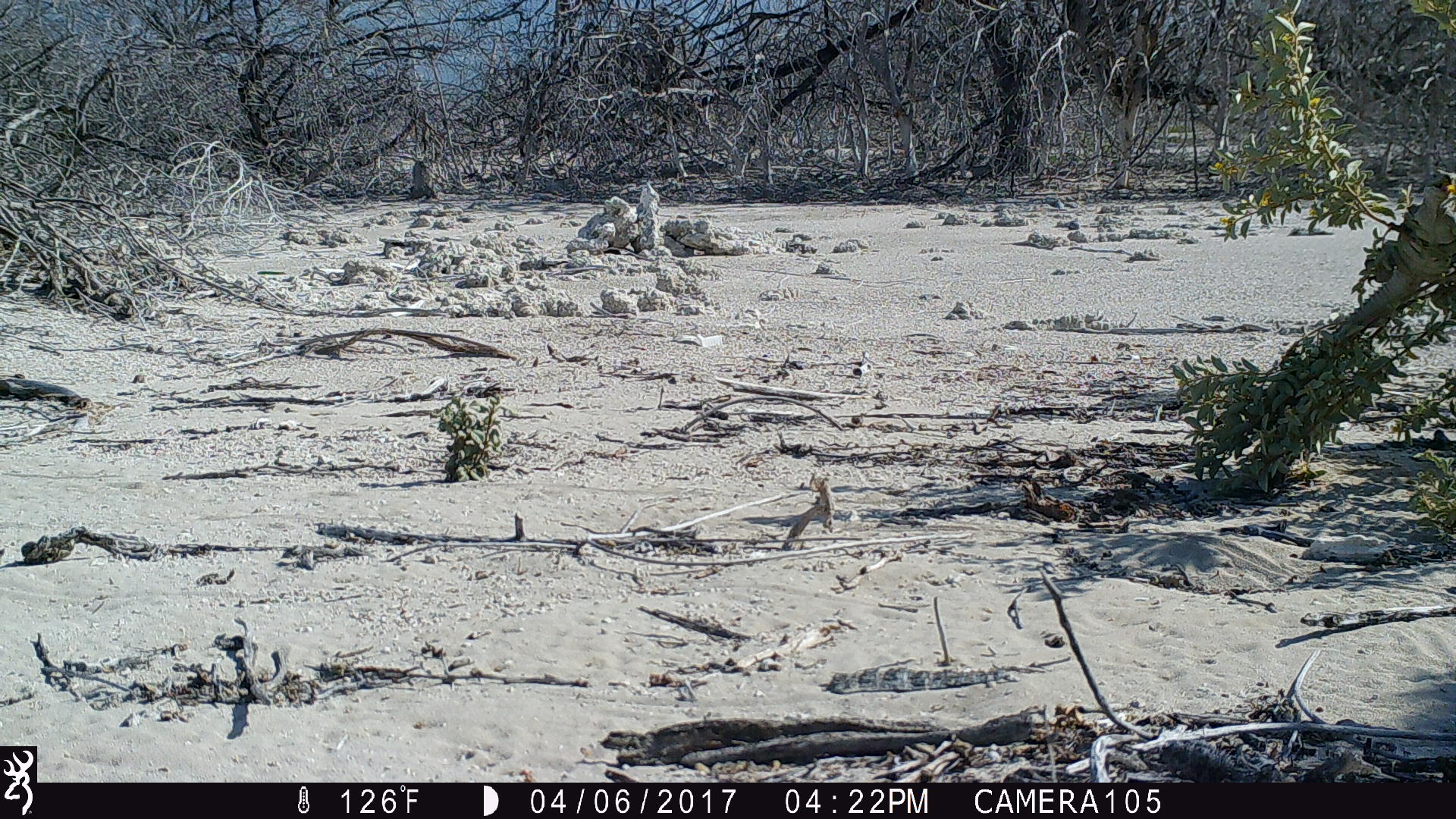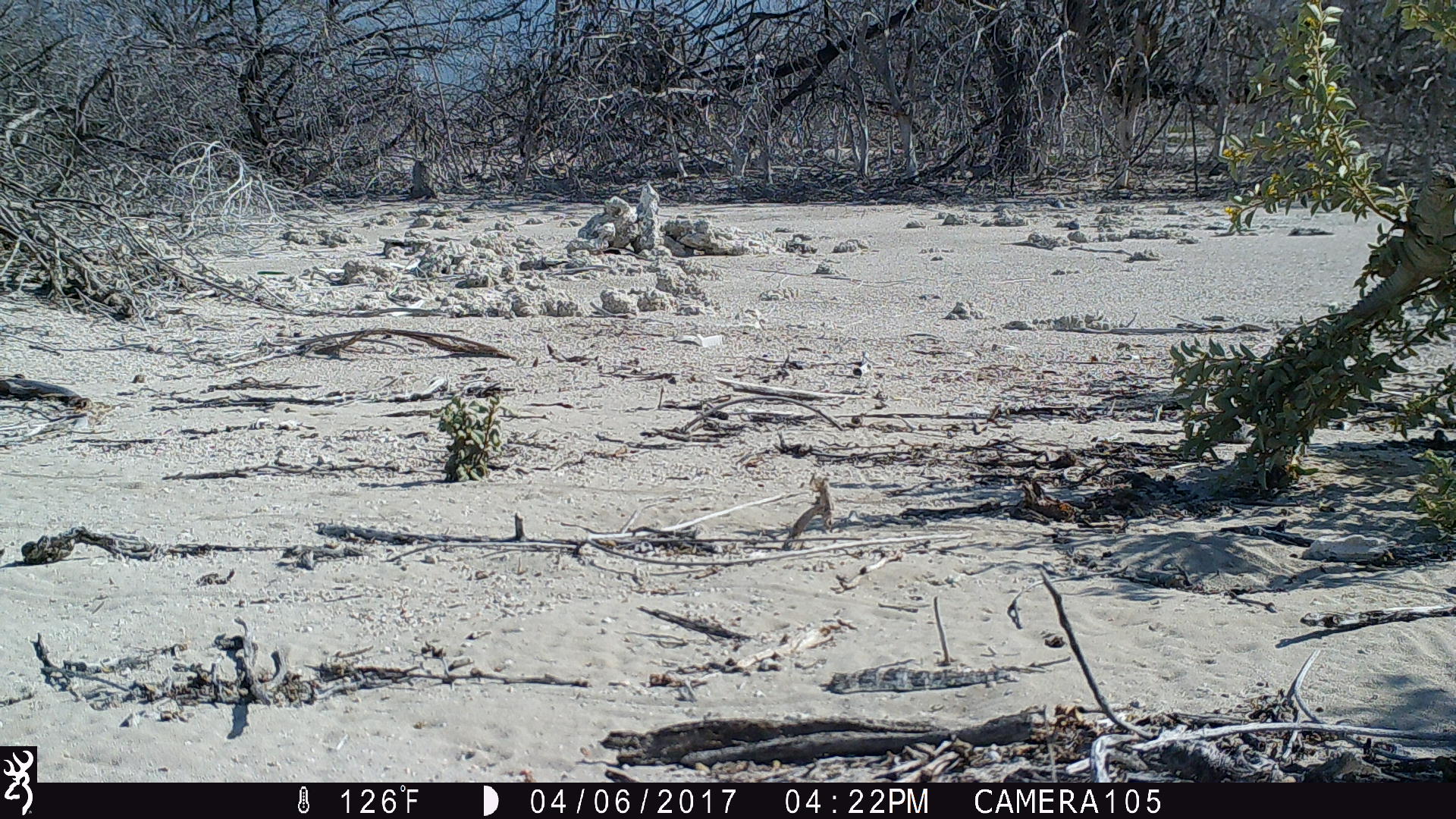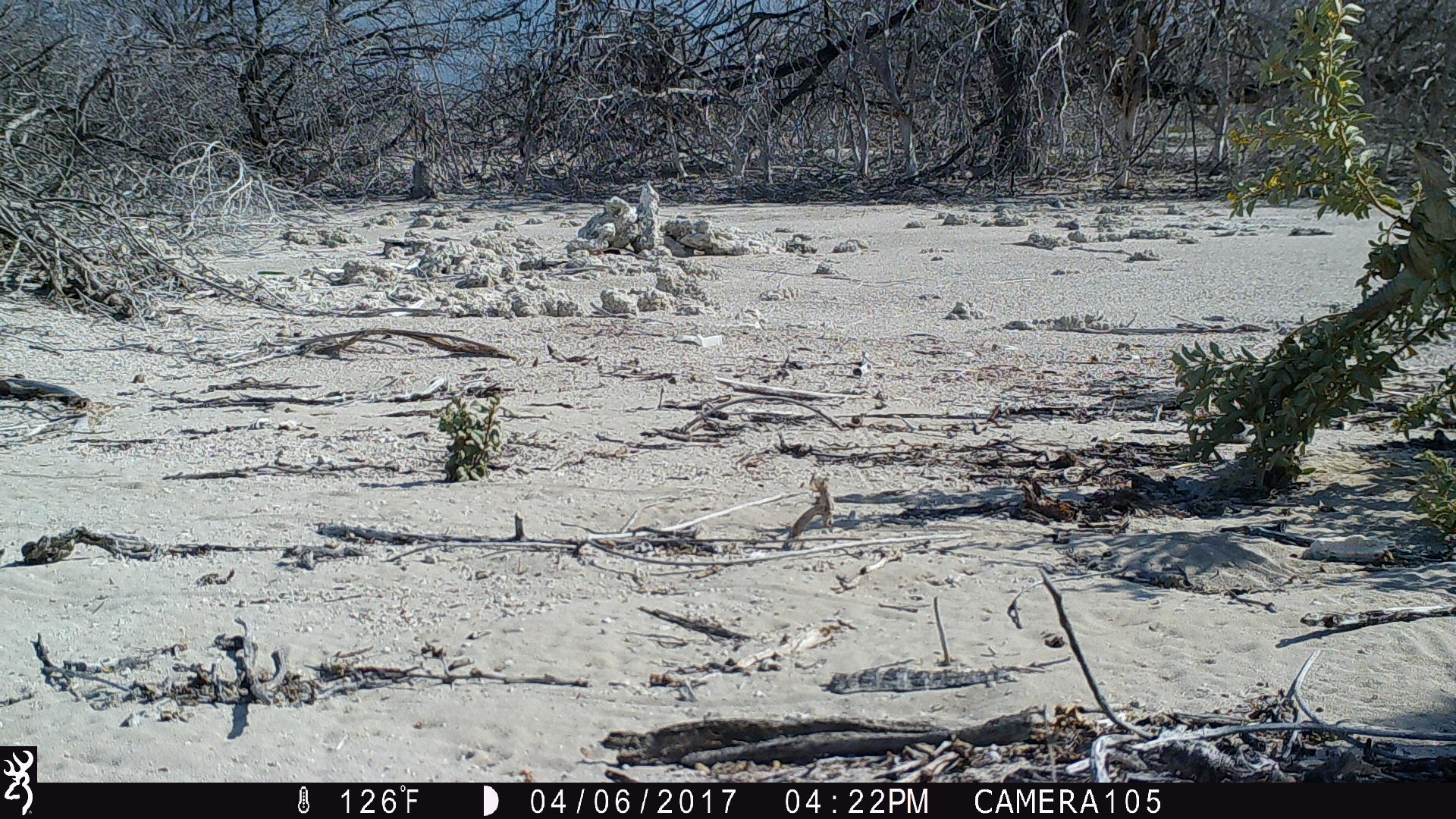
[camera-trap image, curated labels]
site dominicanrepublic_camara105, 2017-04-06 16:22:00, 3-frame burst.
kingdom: Animalia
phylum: Chordata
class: Reptilia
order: Squamata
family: Iguanidae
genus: Iguana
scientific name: Iguana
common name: typical iguanas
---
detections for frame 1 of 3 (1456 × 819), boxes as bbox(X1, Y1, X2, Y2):
iguana: bbox(1245, 166, 1456, 438)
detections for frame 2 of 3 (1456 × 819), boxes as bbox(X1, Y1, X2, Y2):
iguana: bbox(1292, 151, 1456, 381)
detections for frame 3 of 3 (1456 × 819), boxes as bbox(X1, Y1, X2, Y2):
iguana: bbox(1235, 135, 1456, 417)